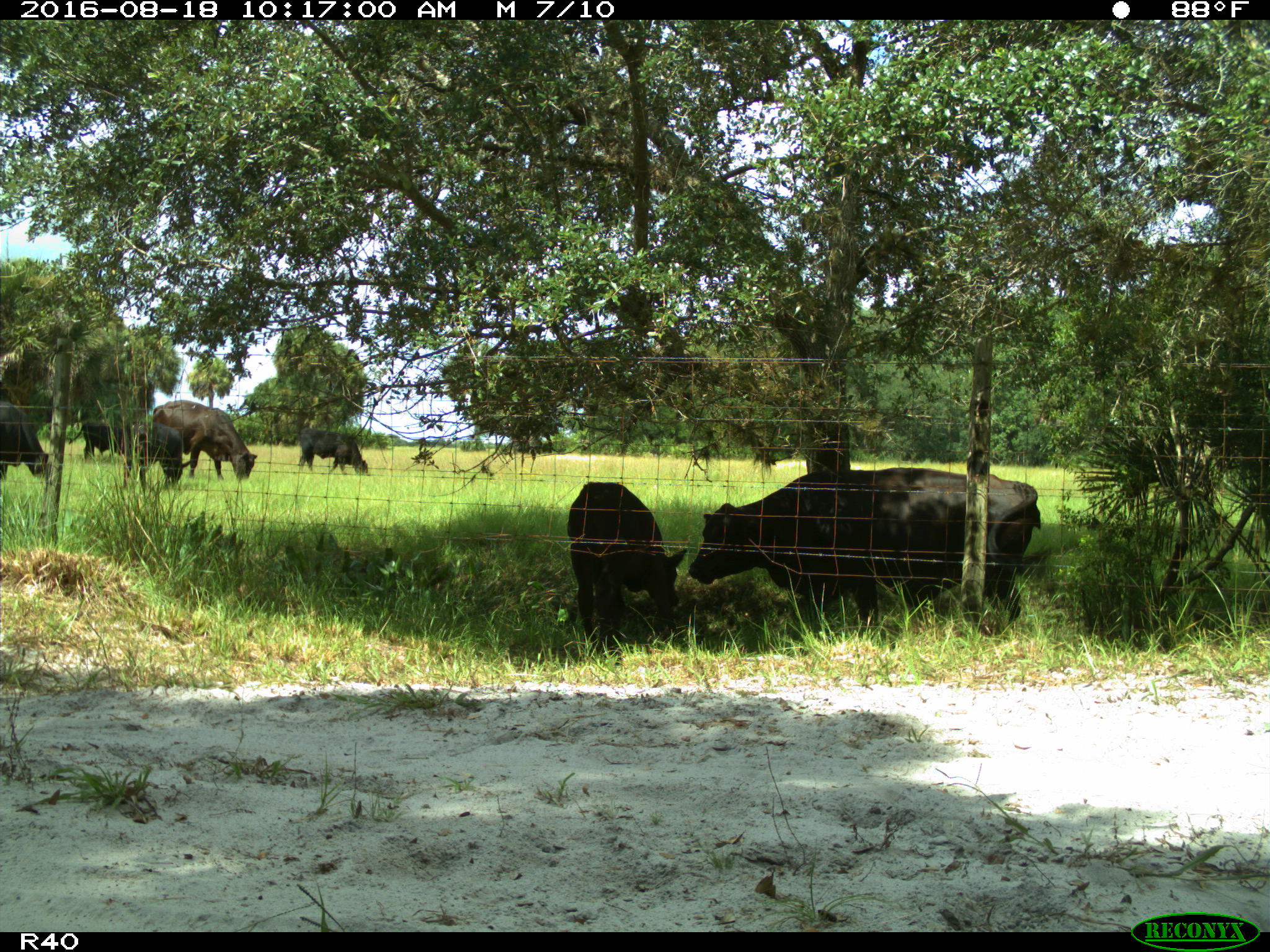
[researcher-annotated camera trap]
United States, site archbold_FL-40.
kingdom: Animalia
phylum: Chordata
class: Mammalia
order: Artiodactyla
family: Bovidae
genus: Bos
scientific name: Bos taurus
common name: domestic cow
Bos taurus (domestic cow).